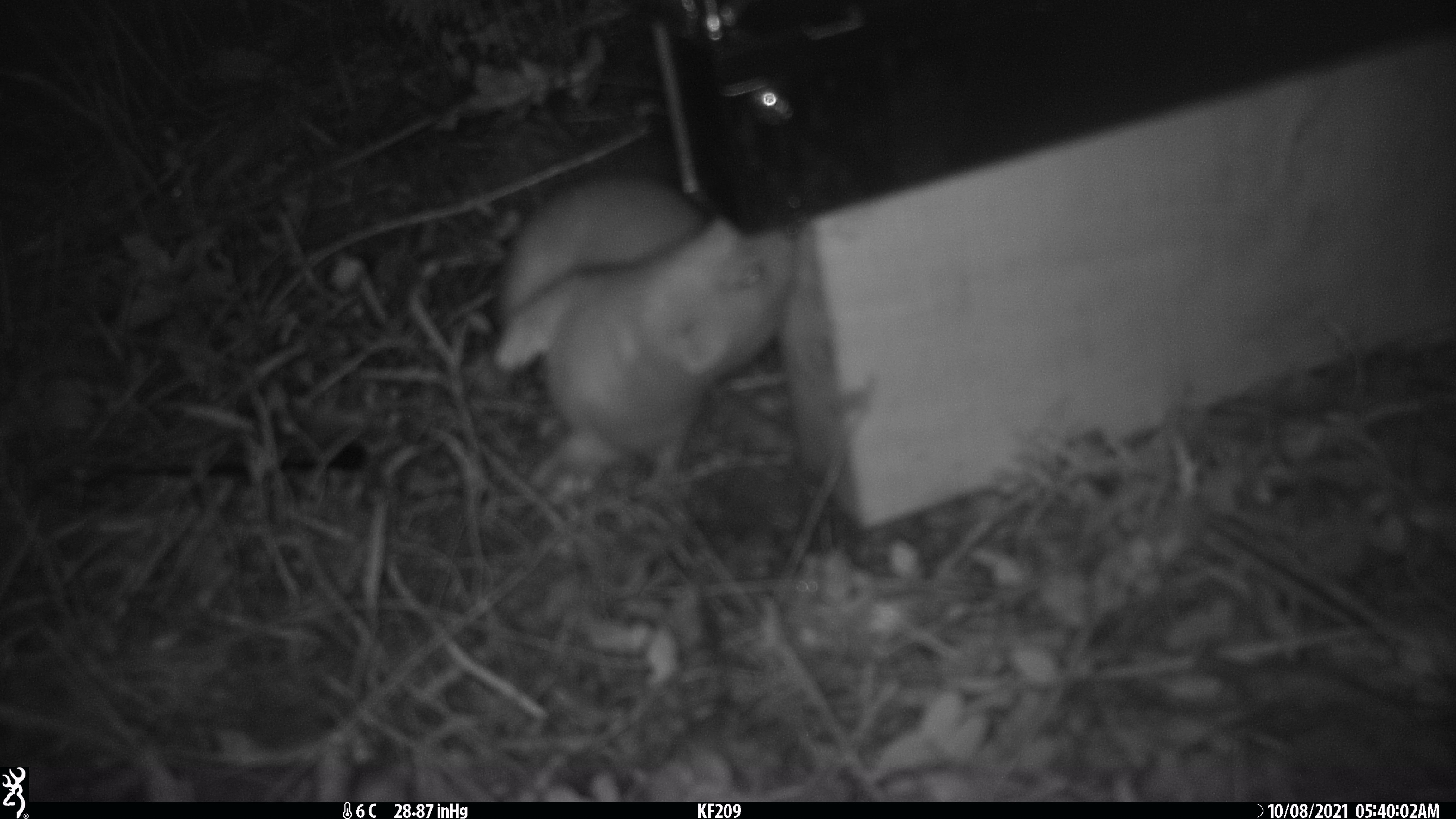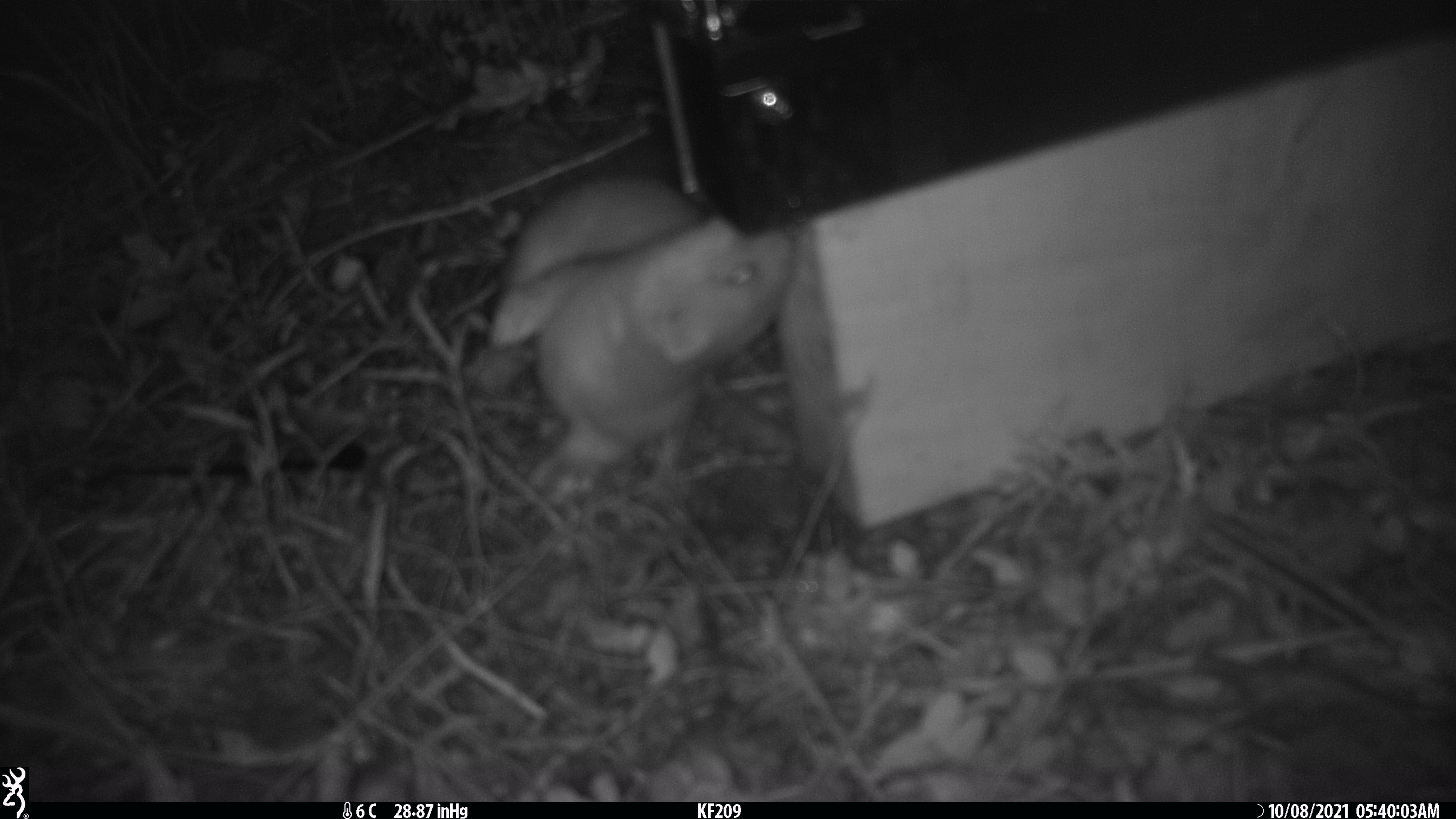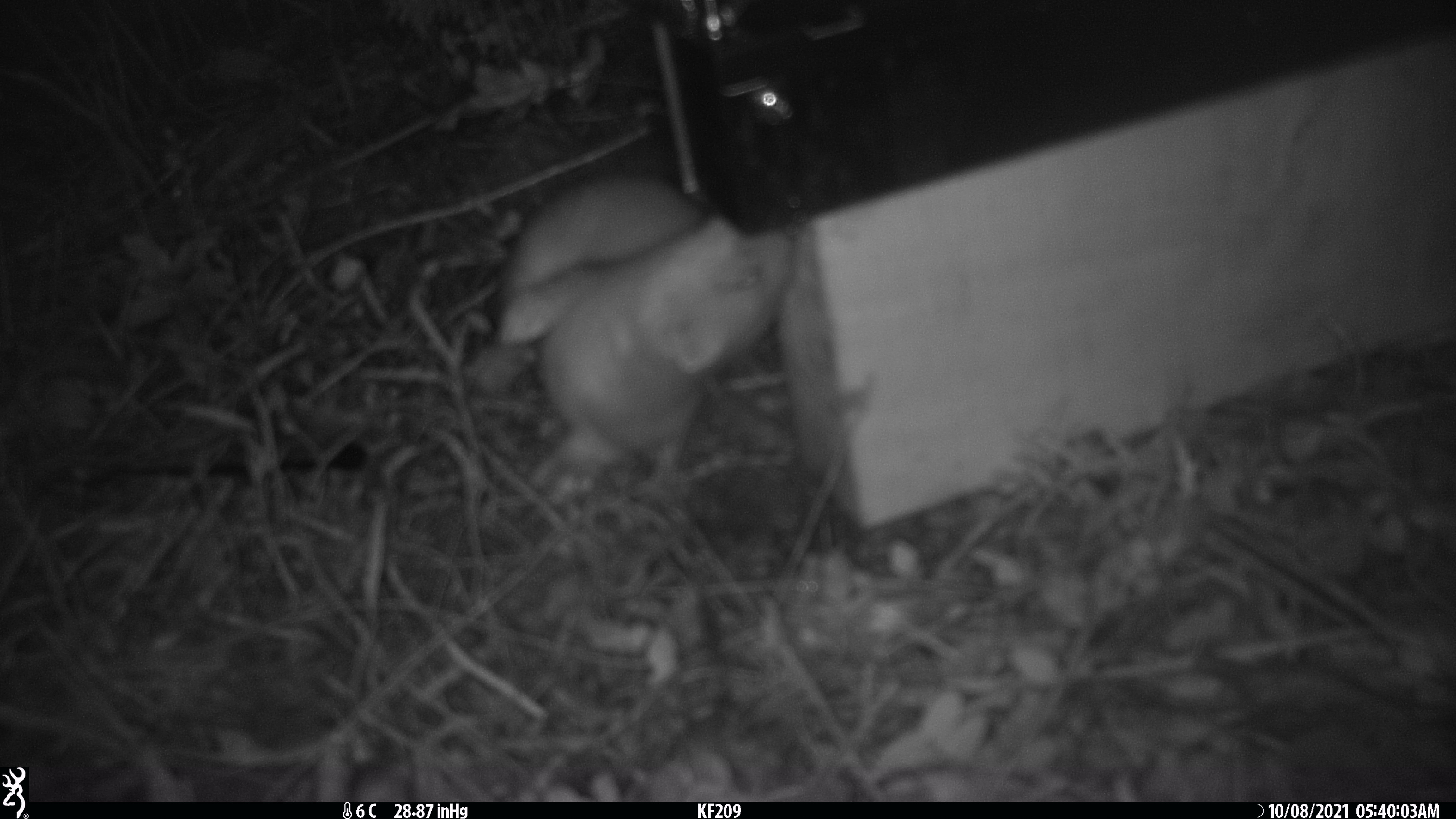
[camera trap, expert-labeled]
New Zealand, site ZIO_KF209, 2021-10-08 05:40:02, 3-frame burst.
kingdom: Animalia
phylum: Chordata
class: Mammalia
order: Carnivora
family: Mustelidae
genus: Mustela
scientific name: Mustela erminea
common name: stoat